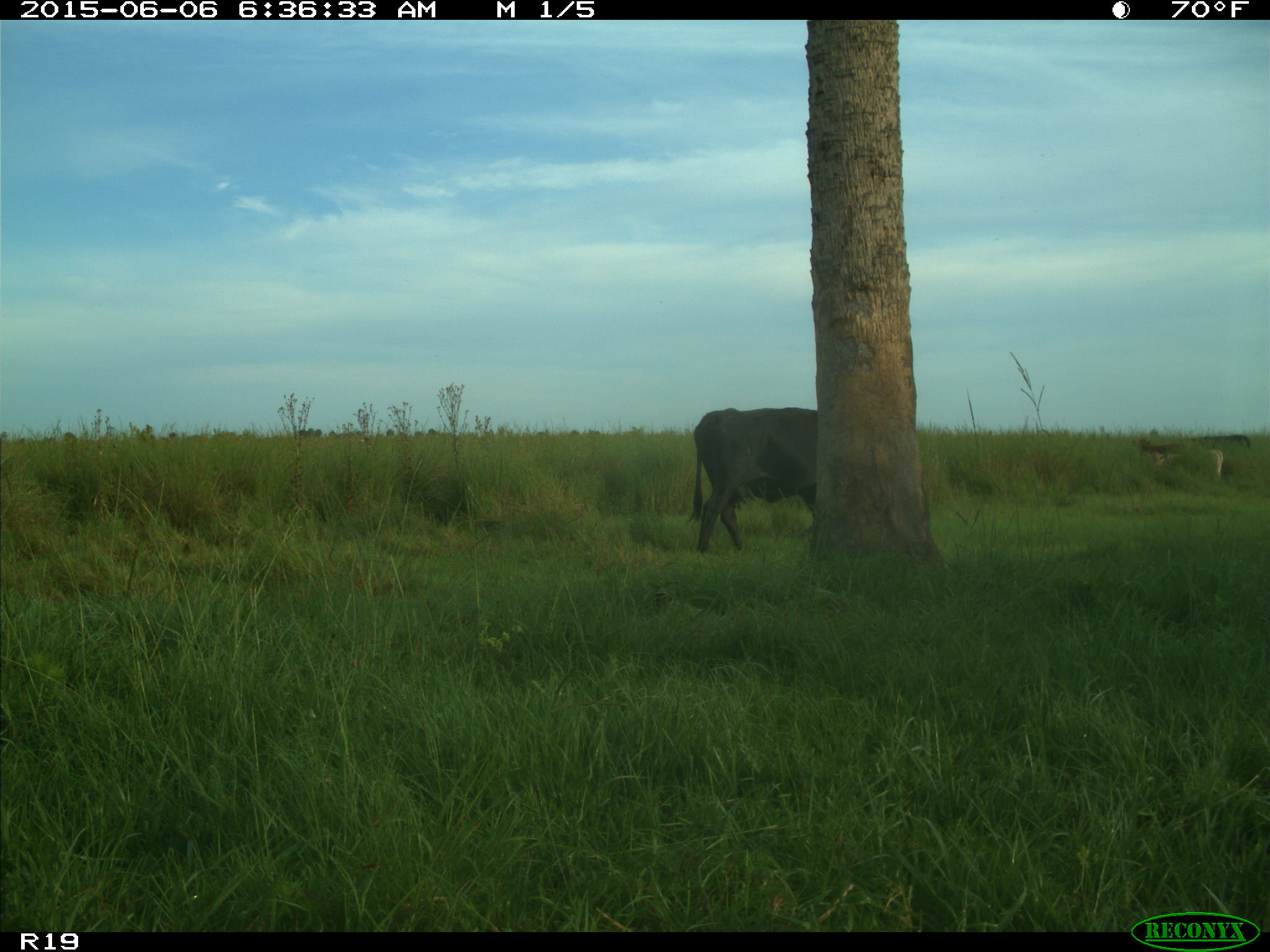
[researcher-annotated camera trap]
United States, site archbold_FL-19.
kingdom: Animalia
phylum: Chordata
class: Mammalia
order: Artiodactyla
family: Bovidae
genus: Bos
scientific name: Bos taurus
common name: domestic cow